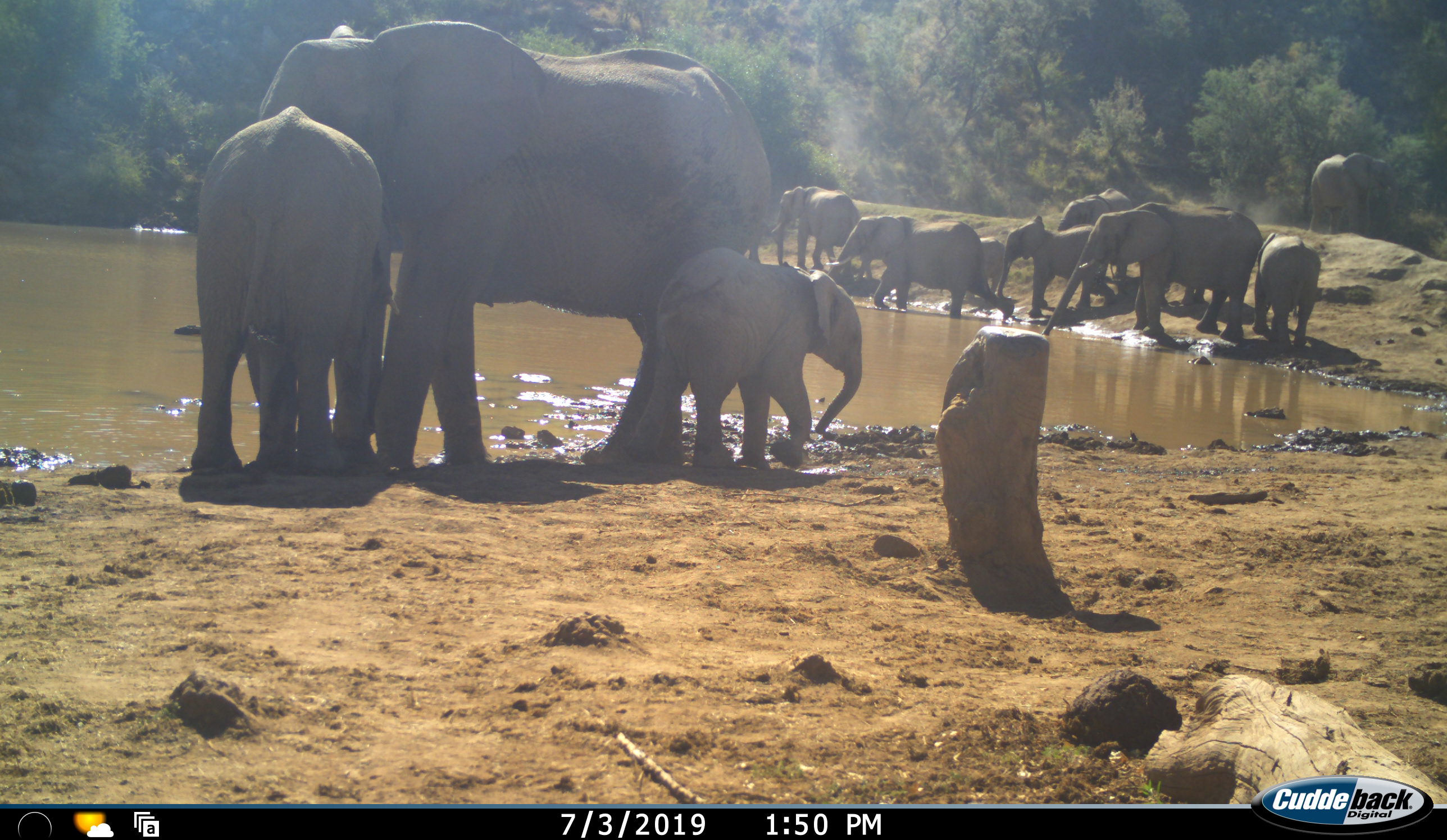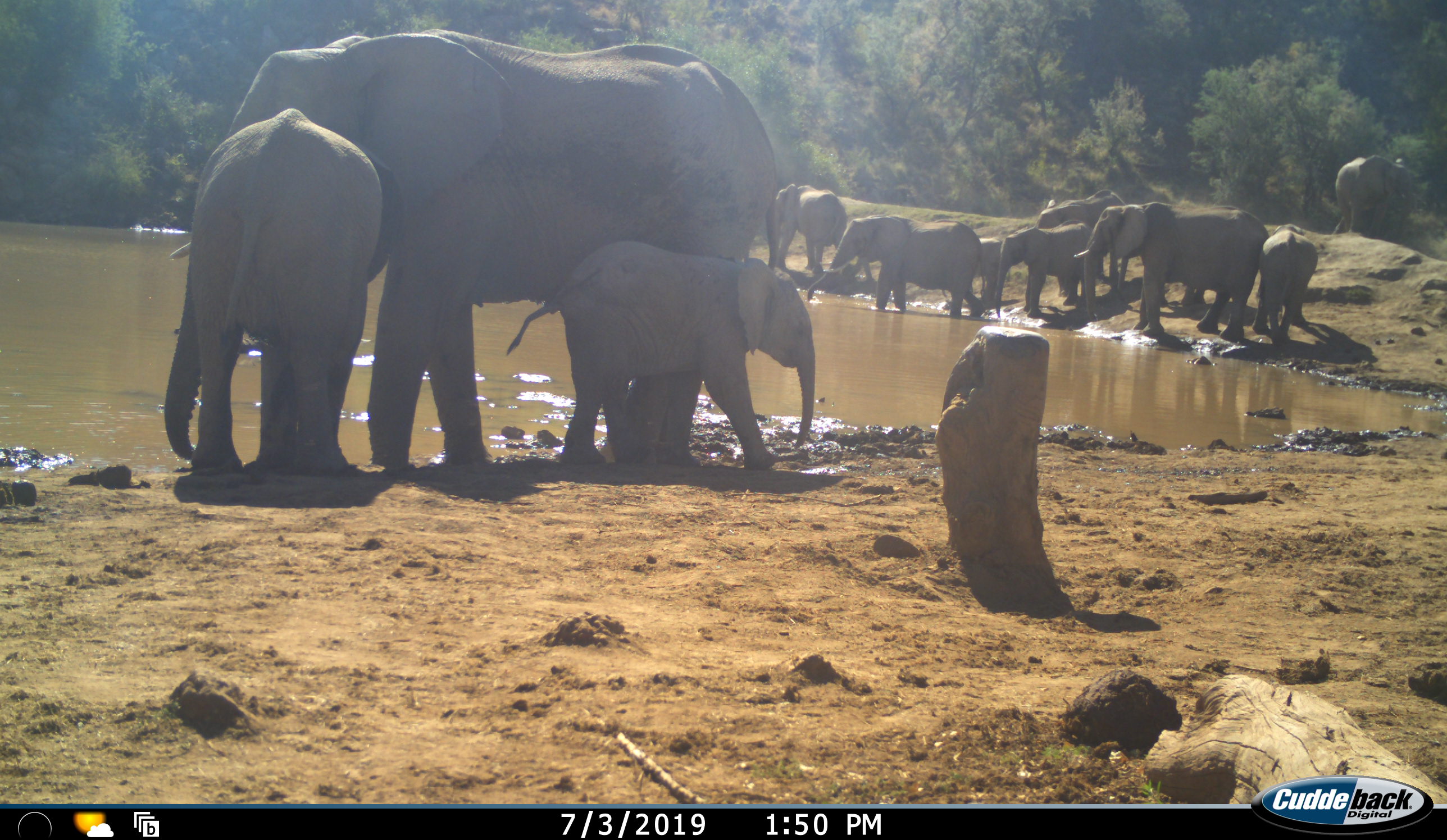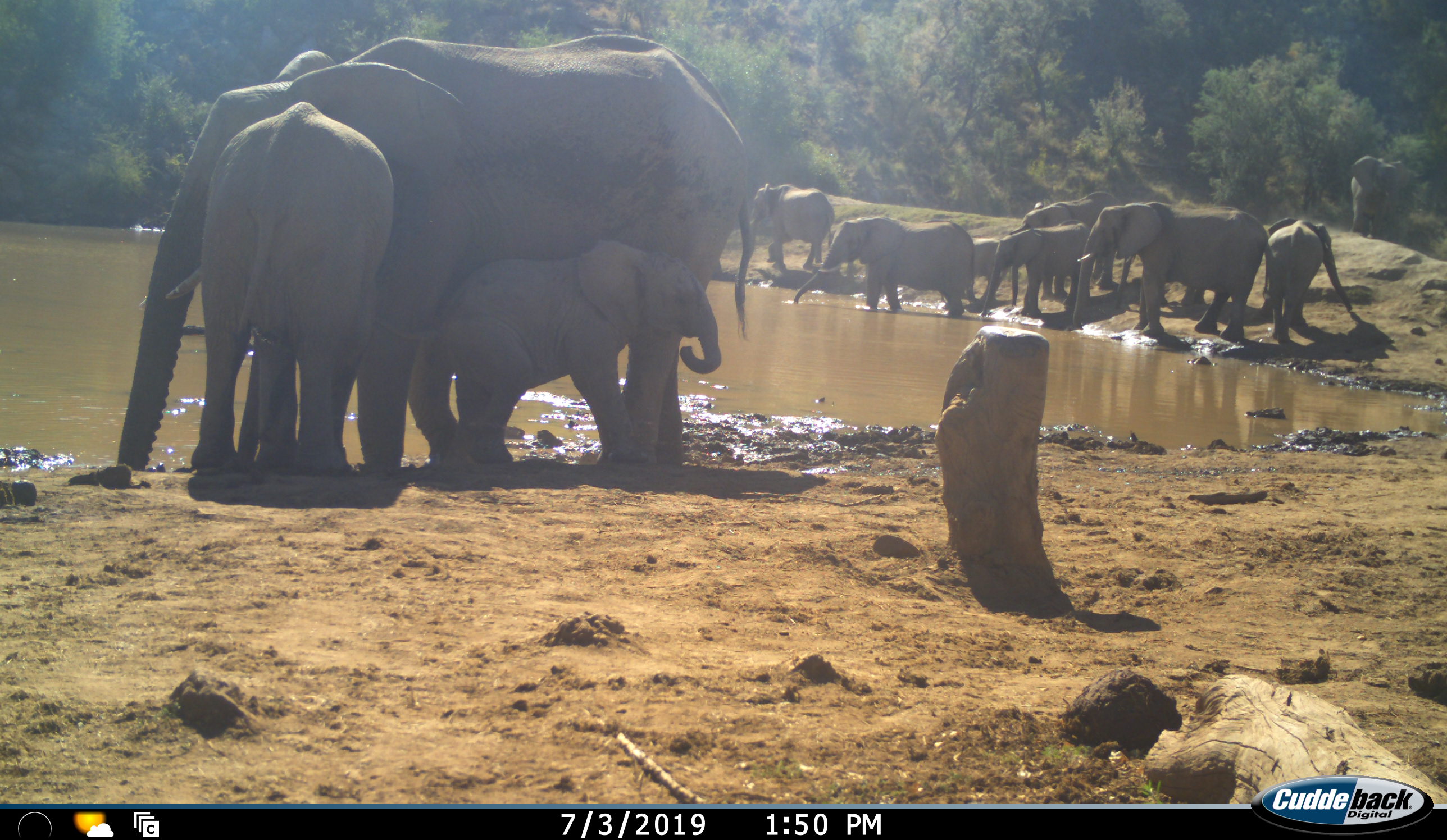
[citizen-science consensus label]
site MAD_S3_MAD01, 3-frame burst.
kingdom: Animalia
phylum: Chordata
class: Mammalia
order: Proboscidea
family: Elephantidae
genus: Loxodonta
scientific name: Loxodonta africana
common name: african bush elephant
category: elephant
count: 11-50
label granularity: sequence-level